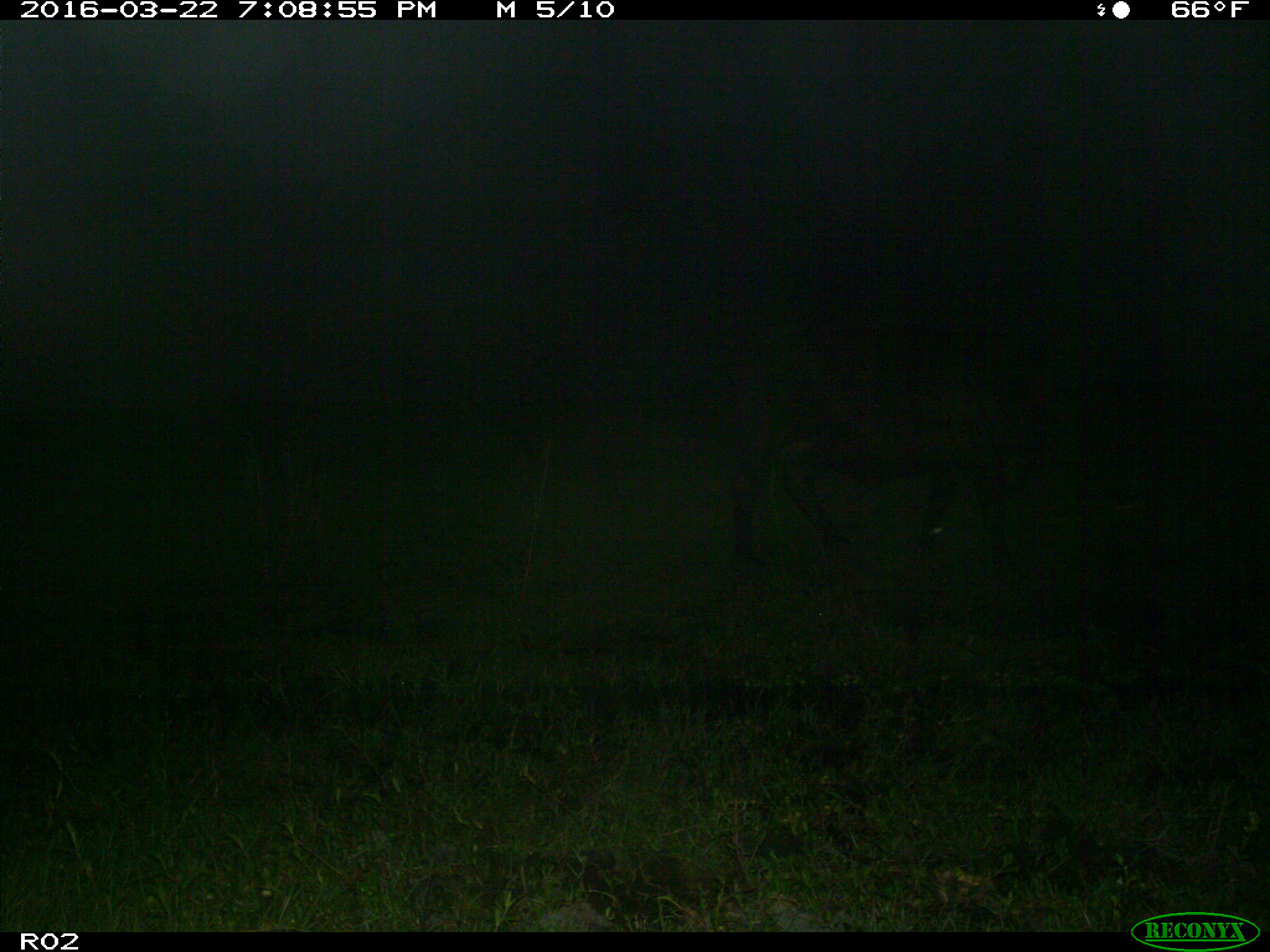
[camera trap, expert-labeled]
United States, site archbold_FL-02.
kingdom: Animalia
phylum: Chordata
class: Mammalia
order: Artiodactyla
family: Bovidae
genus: Bos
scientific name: Bos taurus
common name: domestic cow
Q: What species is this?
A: Bos taurus (domestic cow).